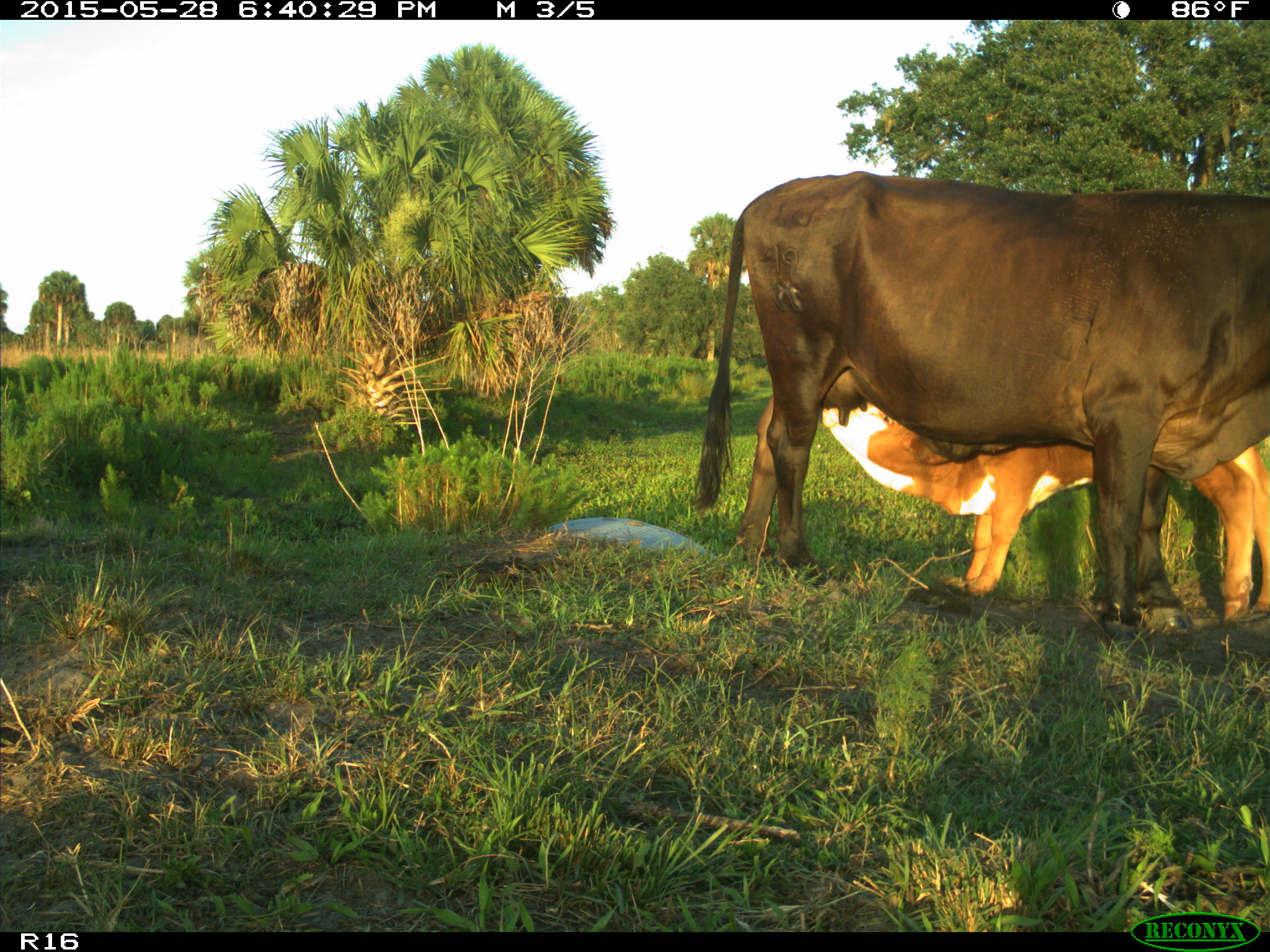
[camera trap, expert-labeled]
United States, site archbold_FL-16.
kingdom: Animalia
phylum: Chordata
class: Mammalia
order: Artiodactyla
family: Bovidae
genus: Bos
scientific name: Bos taurus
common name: domestic cow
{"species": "Bos taurus (domestic cow)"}